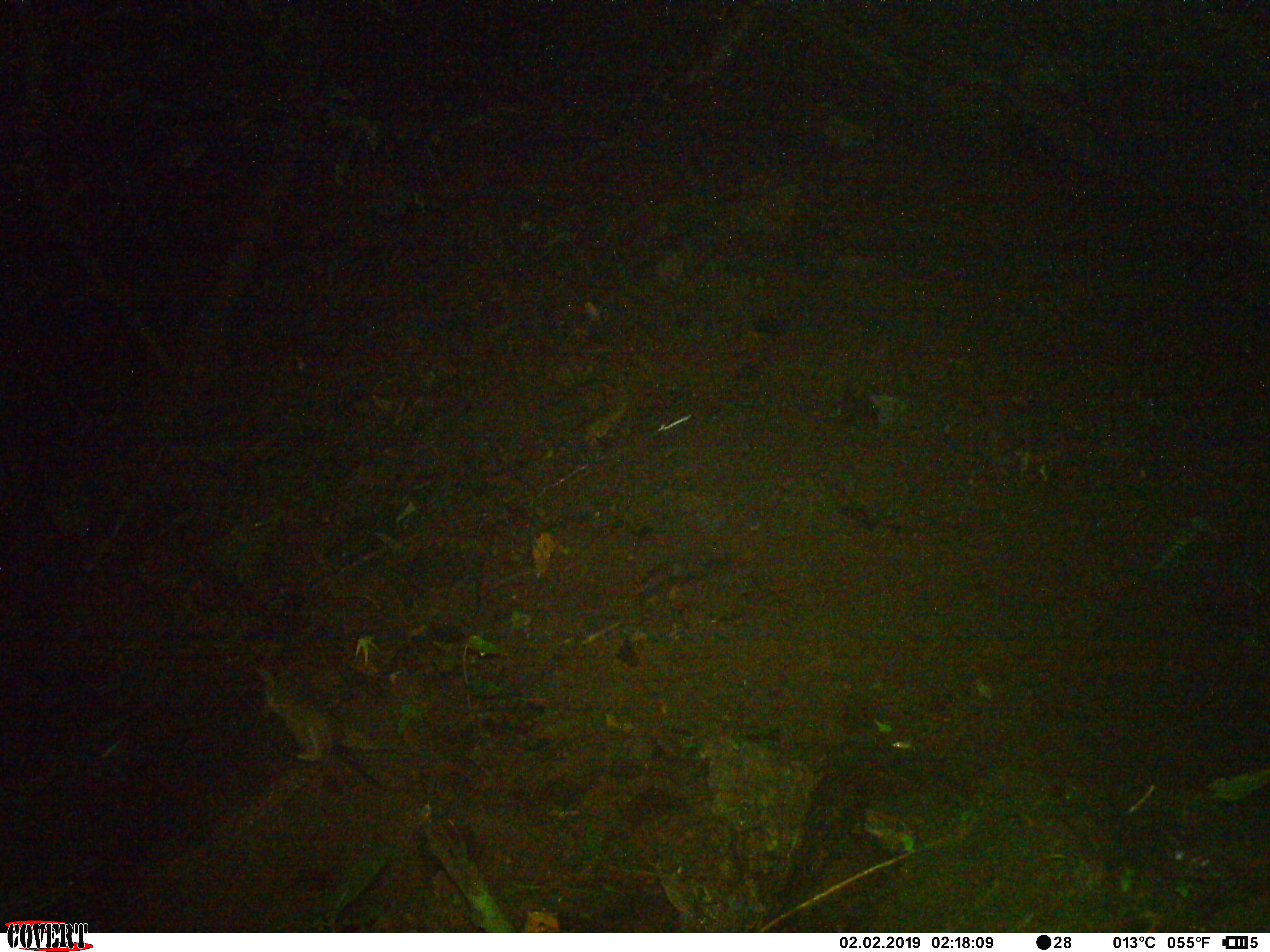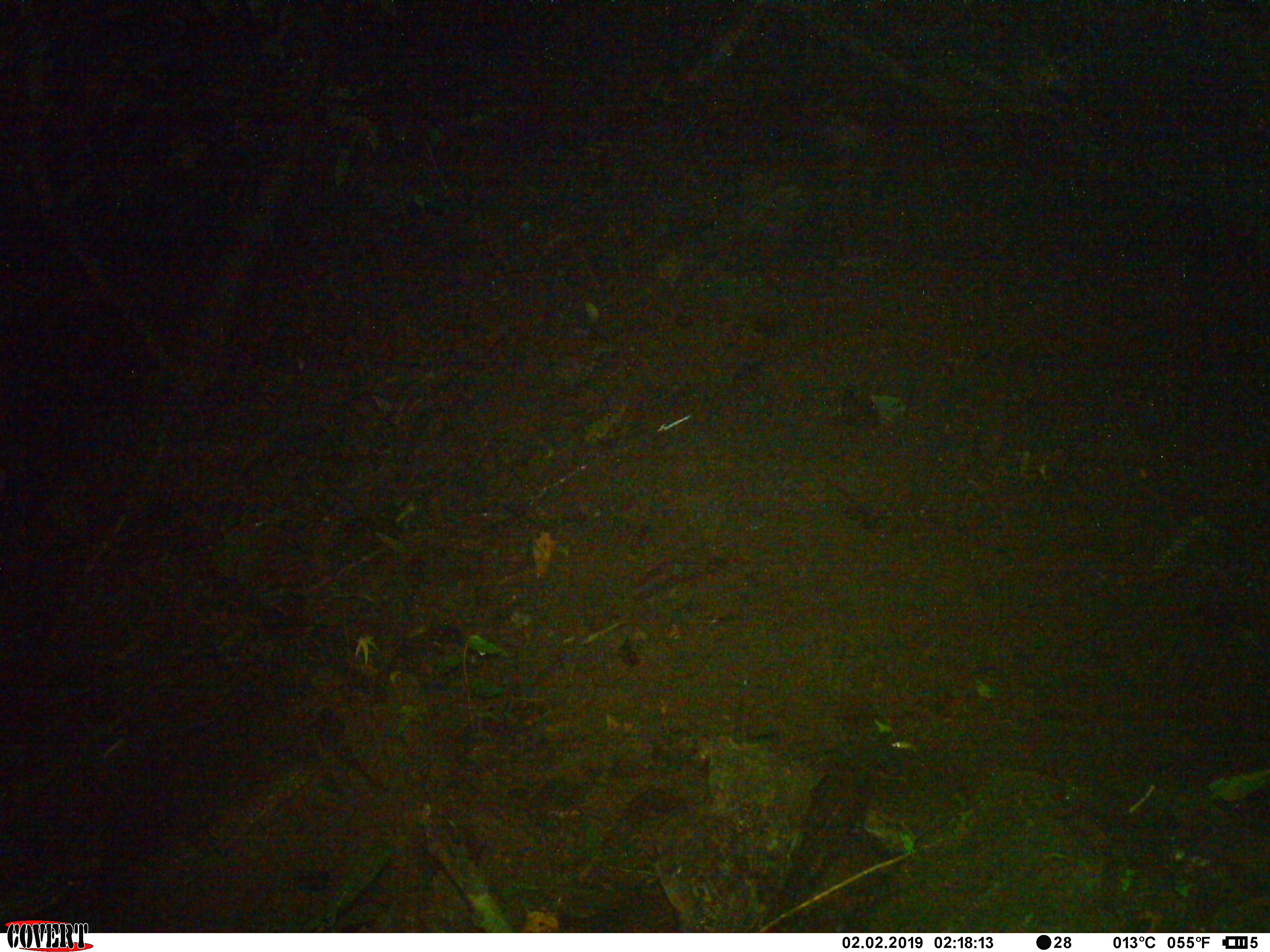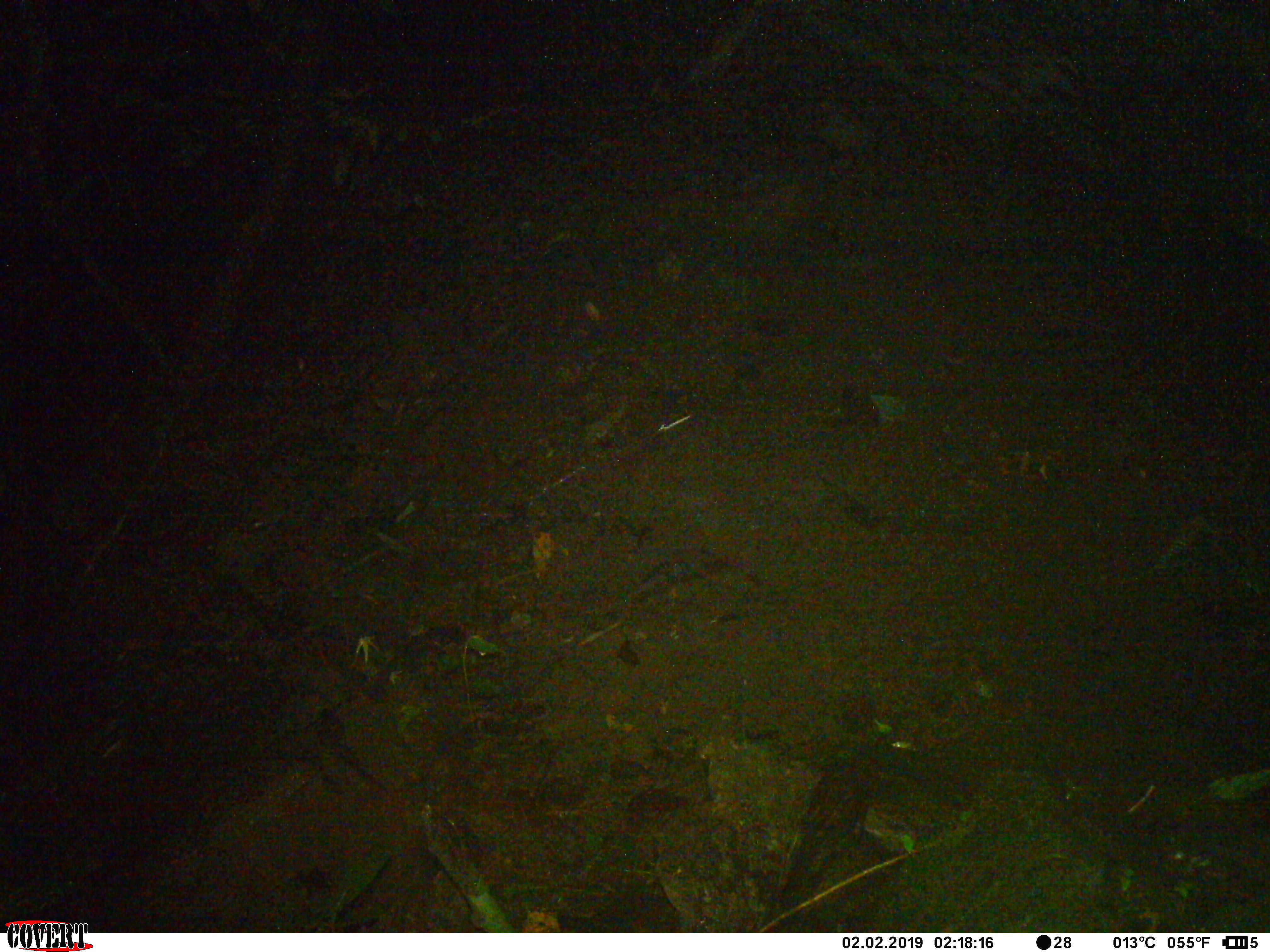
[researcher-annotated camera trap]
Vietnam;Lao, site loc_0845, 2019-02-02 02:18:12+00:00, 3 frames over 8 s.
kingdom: Animalia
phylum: Chordata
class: Mammalia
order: Rodentia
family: Muridae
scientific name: Muridae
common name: old-world mice and rats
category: unidentified murid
Unidentified murid (old-world mice and rats) (Muridae). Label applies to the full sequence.